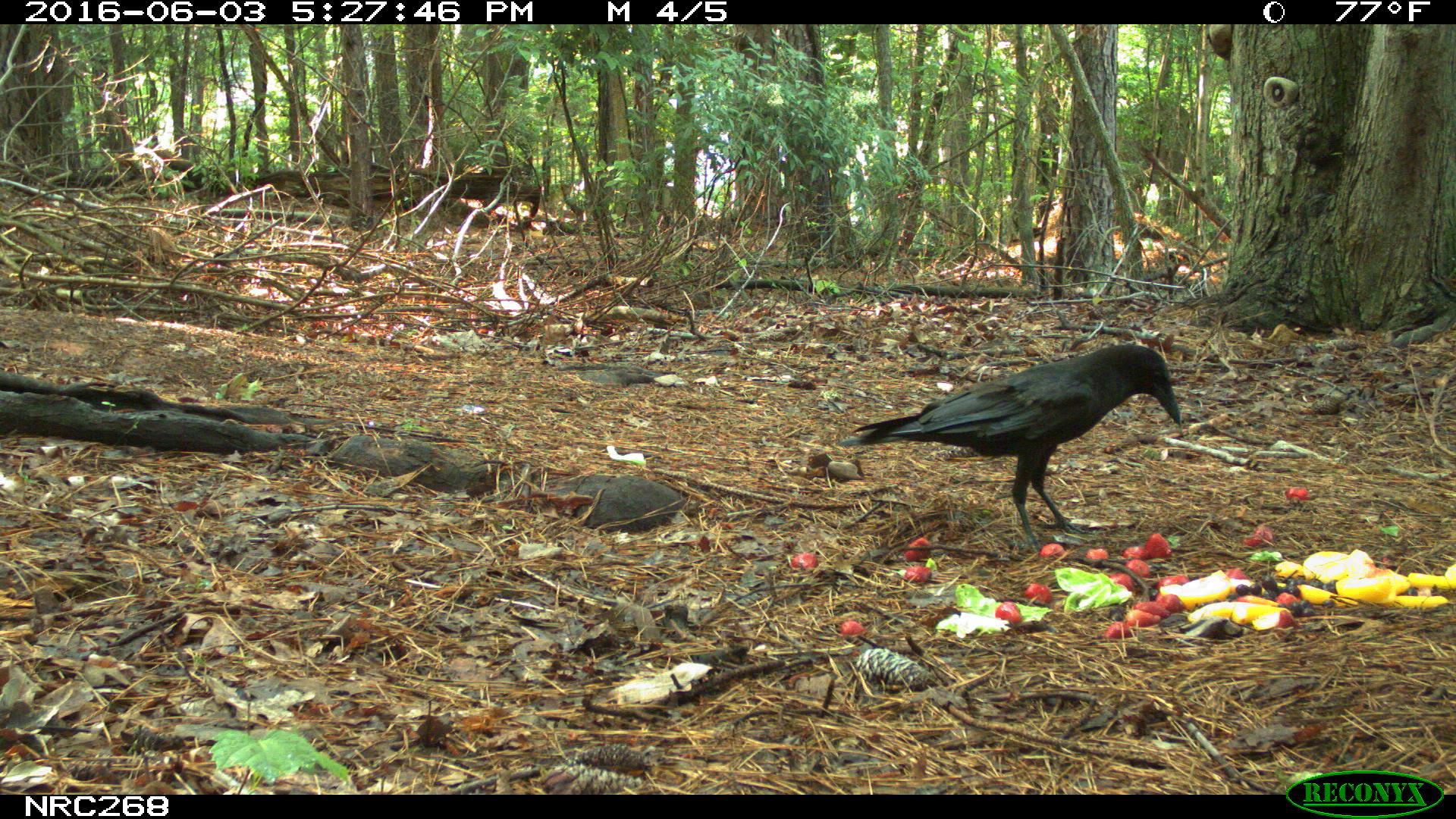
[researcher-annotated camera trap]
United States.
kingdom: Animalia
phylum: Chordata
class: Aves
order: Passeriformes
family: Corvidae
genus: Corvus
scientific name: Corvus brachyrhynchos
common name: american crow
American Crow (Corvus brachyrhynchos).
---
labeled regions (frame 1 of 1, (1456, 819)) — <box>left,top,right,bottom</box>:
American Crow: <box>838,338,1194,546</box>